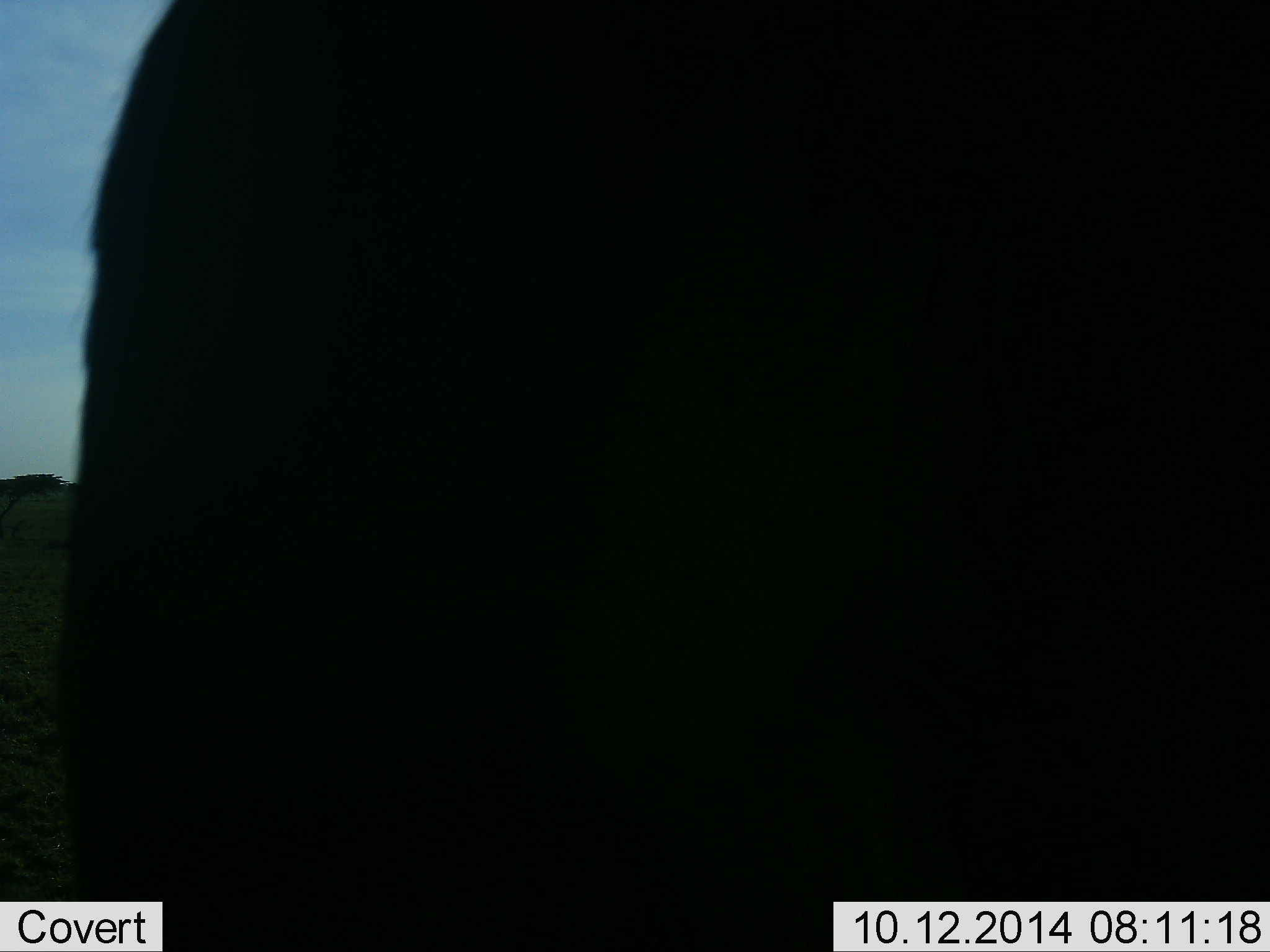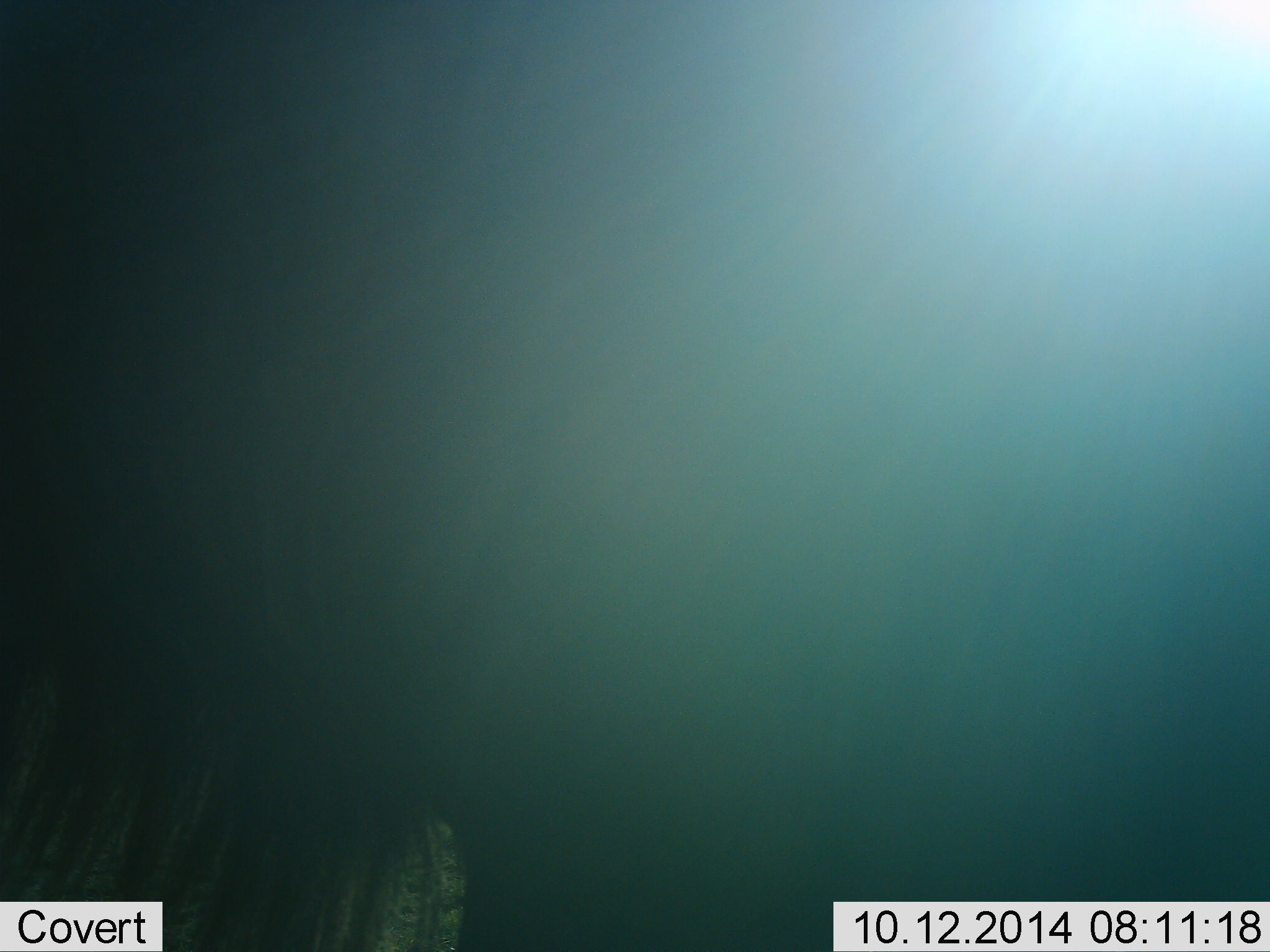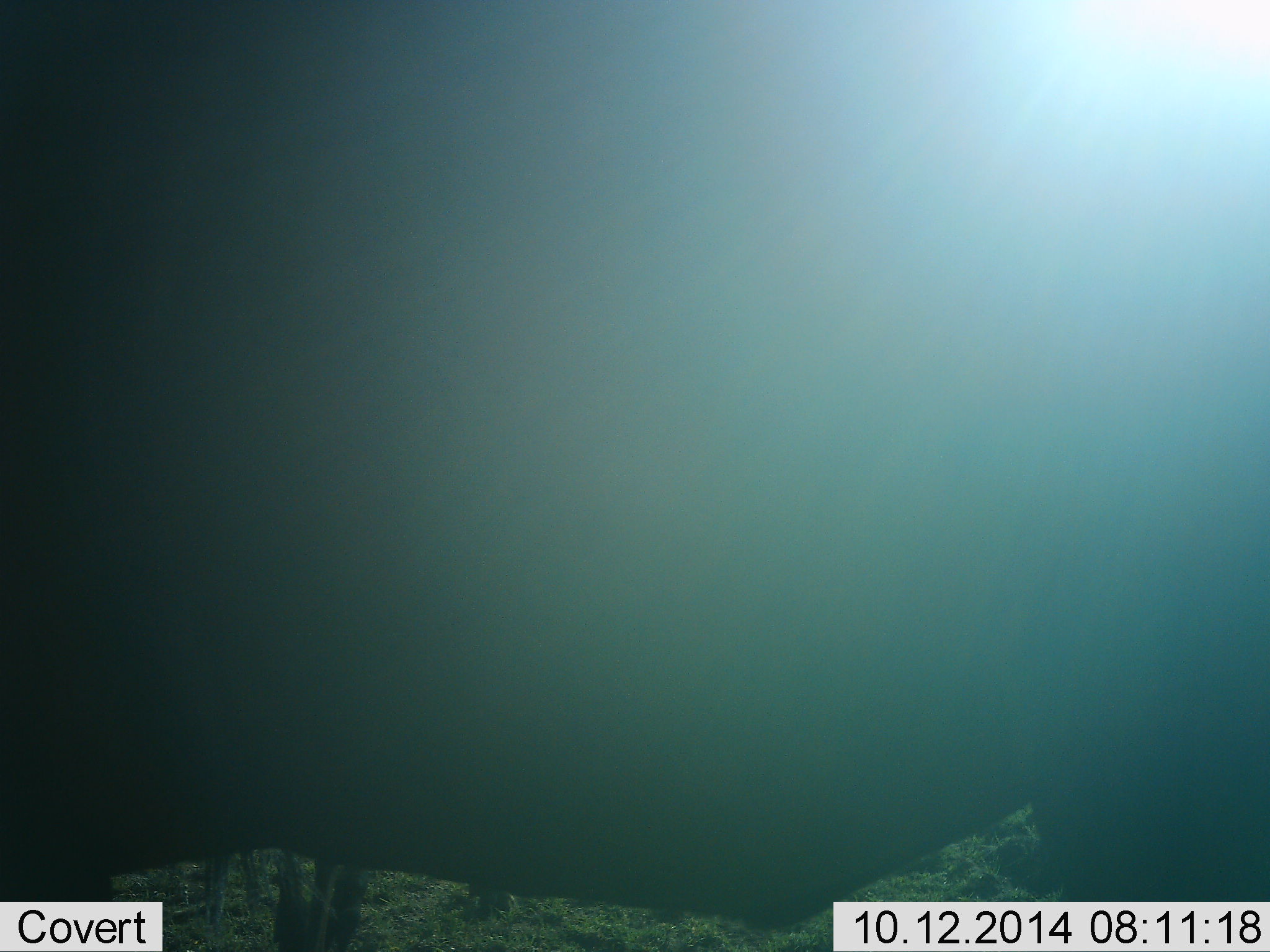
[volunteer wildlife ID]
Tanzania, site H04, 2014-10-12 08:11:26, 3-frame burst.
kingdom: Animalia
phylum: Chordata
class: Mammalia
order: Artiodactyla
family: Bovidae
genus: Connochaetes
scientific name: Connochaetes taurinus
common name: blue wildebeest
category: wildebeest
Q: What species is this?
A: Wildebeest (blue wildebeest) (Connochaetes taurinus).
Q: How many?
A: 1.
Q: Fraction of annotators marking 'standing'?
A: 20%.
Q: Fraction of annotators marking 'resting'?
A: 0%.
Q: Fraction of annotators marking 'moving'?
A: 80%.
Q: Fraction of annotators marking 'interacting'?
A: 0%.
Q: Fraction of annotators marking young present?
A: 0%.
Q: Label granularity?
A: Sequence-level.